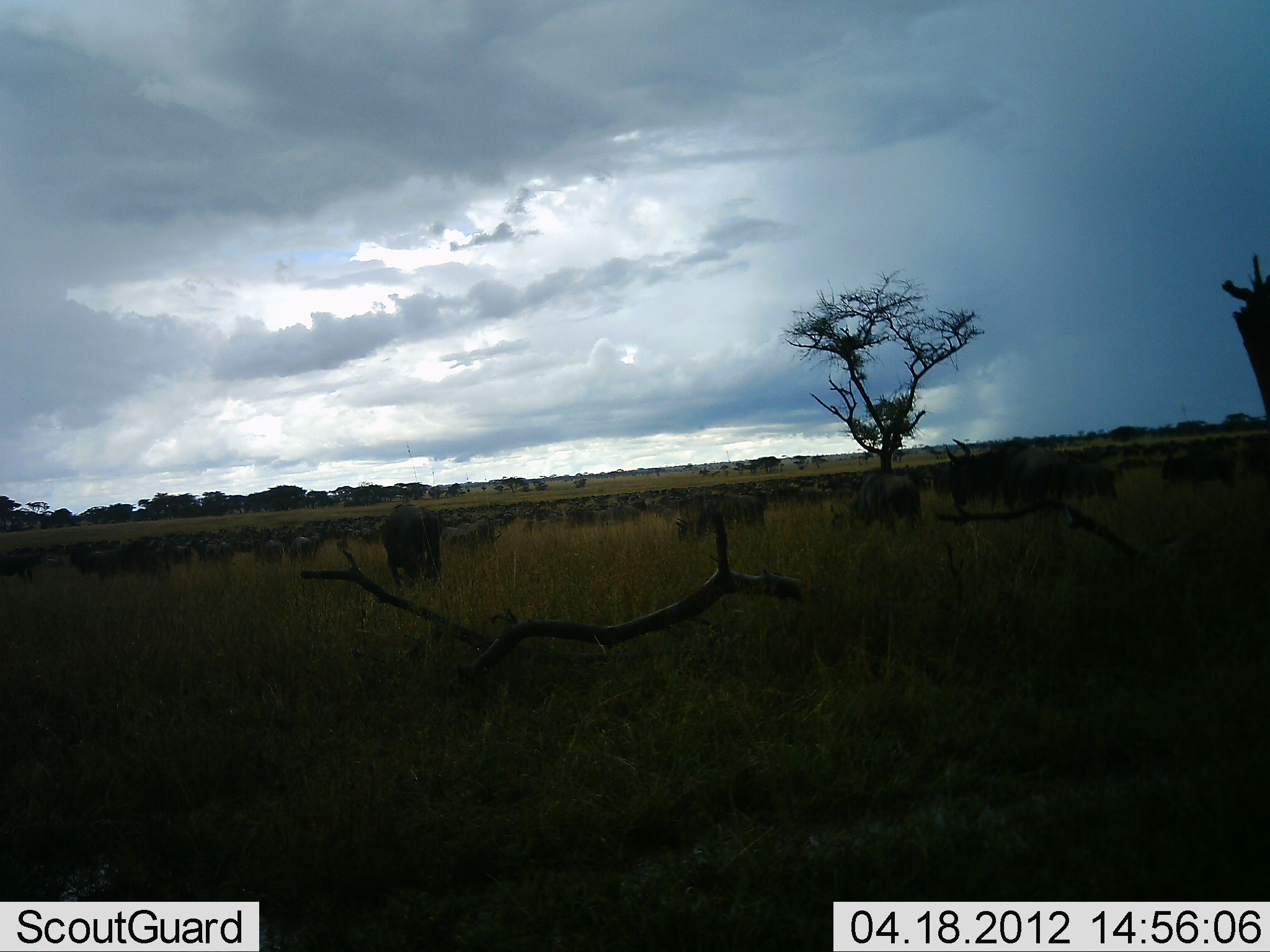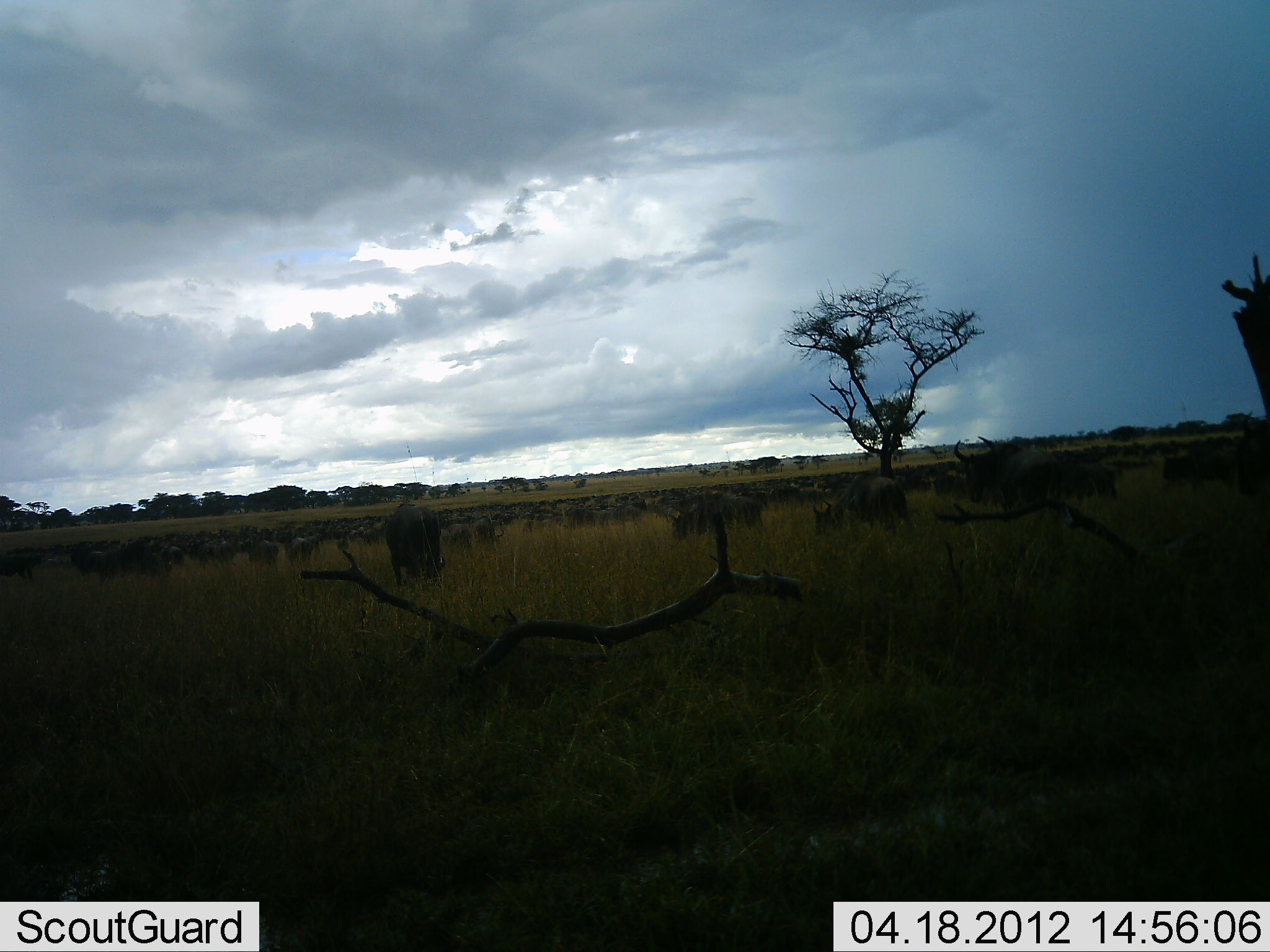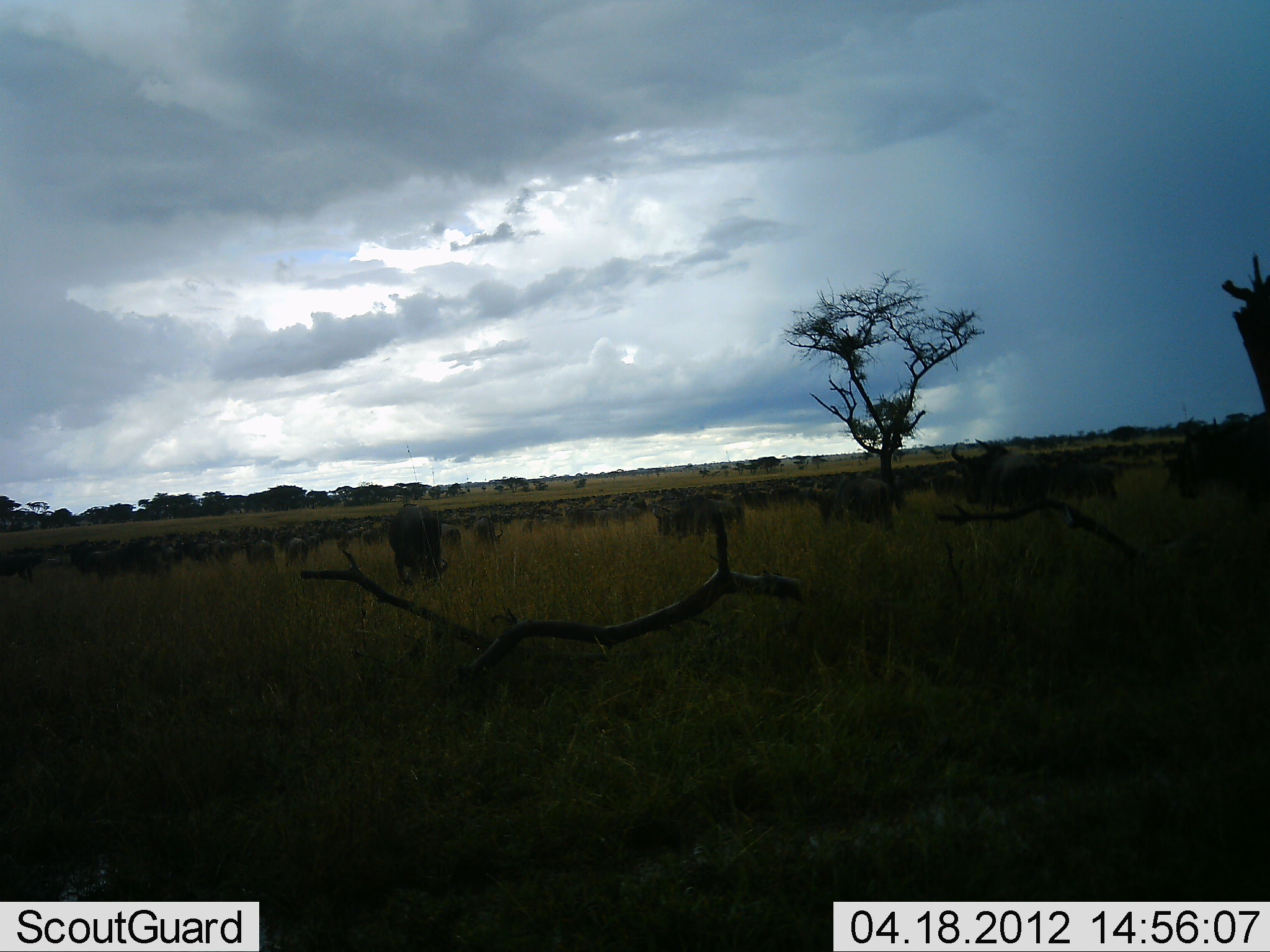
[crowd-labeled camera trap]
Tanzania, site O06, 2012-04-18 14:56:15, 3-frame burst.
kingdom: Animalia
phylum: Chordata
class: Mammalia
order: Artiodactyla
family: Bovidae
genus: Connochaetes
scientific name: Connochaetes taurinus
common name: blue wildebeest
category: wildebeest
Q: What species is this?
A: Wildebeest (blue wildebeest) (Connochaetes taurinus).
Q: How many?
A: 51+.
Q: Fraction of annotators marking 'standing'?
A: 62%.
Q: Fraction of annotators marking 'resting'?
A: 12%.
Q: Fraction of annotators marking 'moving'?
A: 62%.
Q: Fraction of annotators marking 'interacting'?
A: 8%.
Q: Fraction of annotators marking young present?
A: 4%.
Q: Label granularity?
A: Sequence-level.